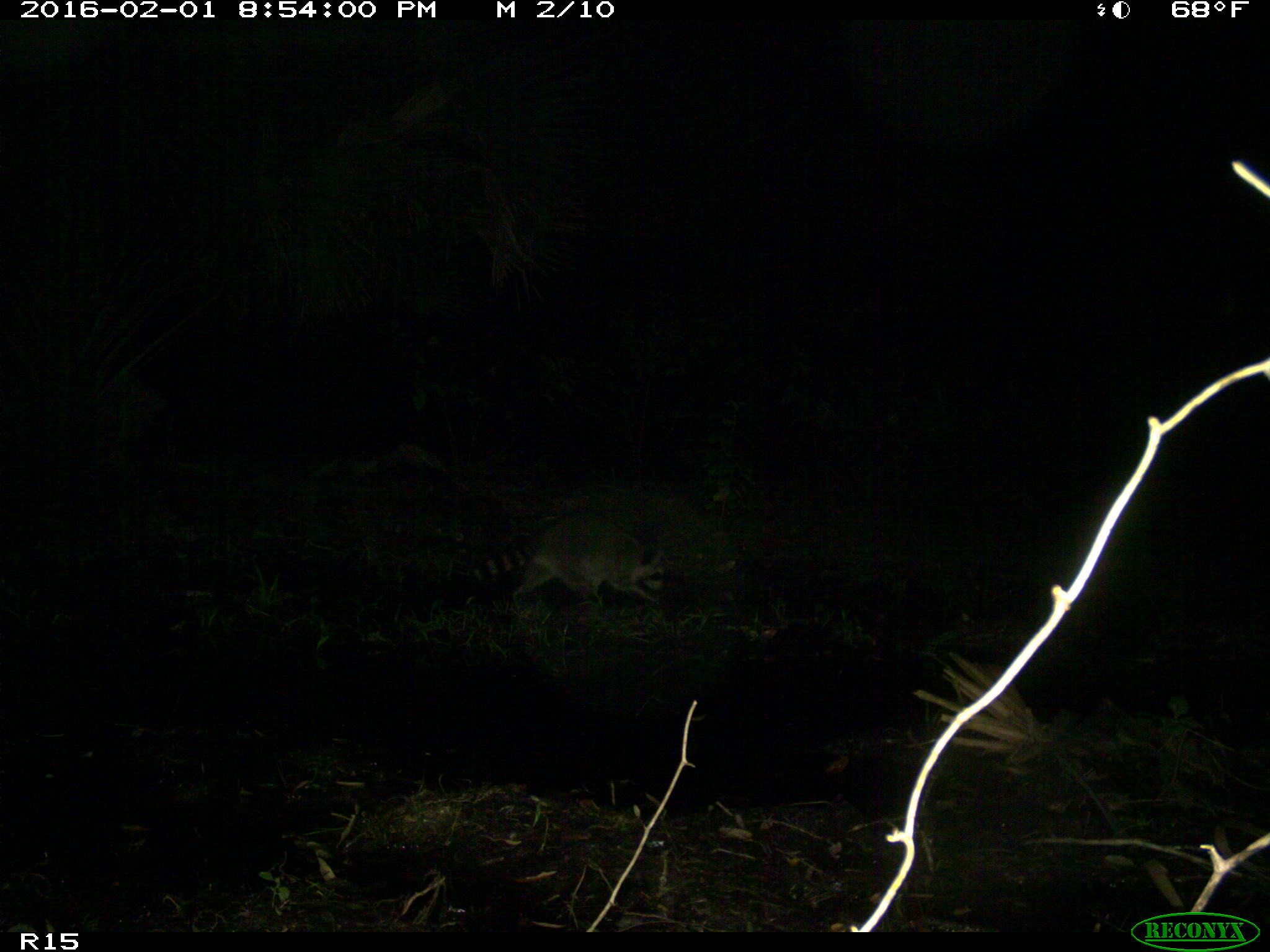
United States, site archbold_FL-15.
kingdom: Animalia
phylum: Chordata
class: Mammalia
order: Carnivora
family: Procyonidae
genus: Procyon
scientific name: Procyon lotor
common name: common raccoon